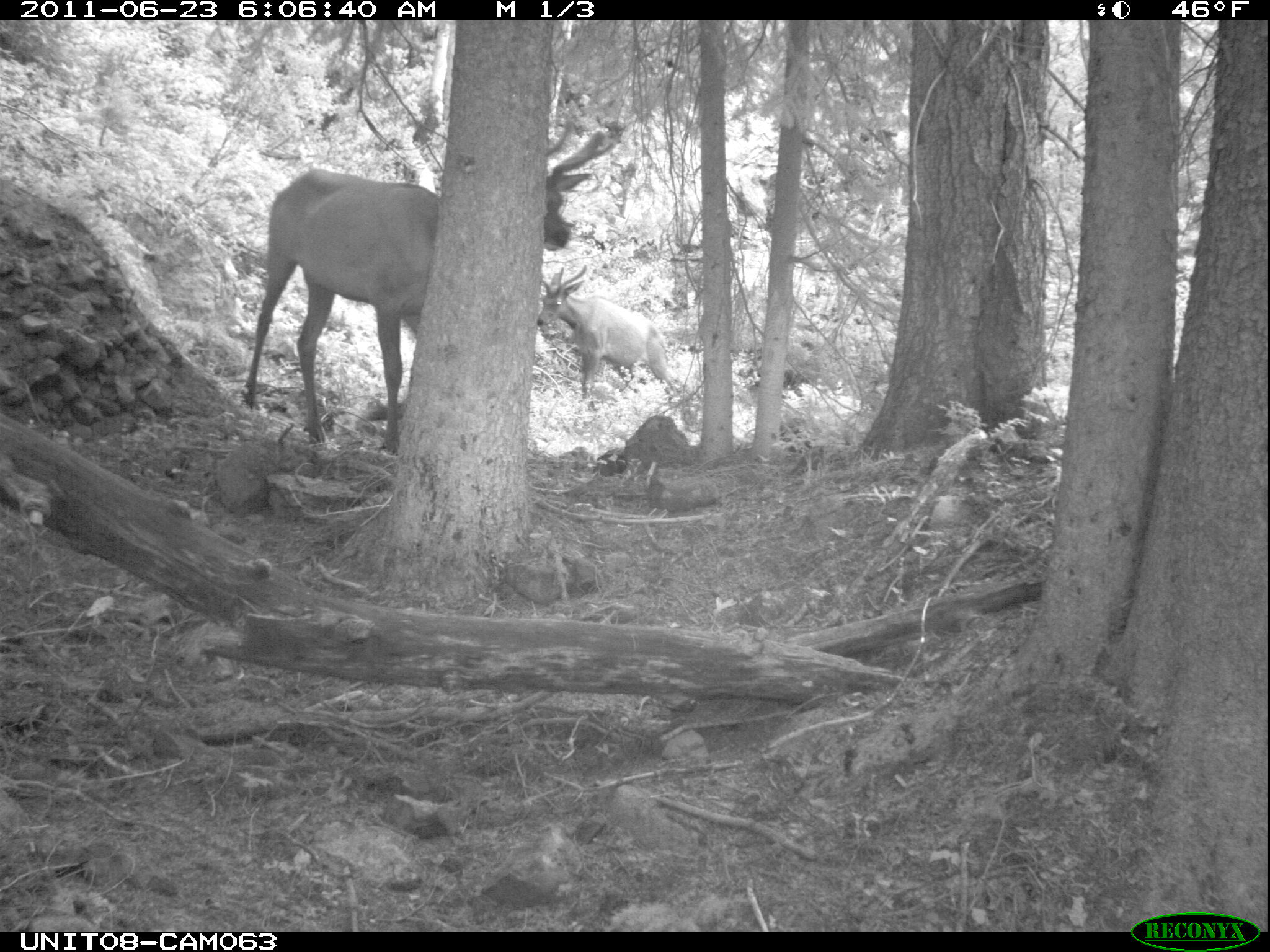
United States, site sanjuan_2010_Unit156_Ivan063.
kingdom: Animalia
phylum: Chordata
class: Mammalia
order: Artiodactyla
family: Cervidae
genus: Cervus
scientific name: Cervus elaphus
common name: red deer